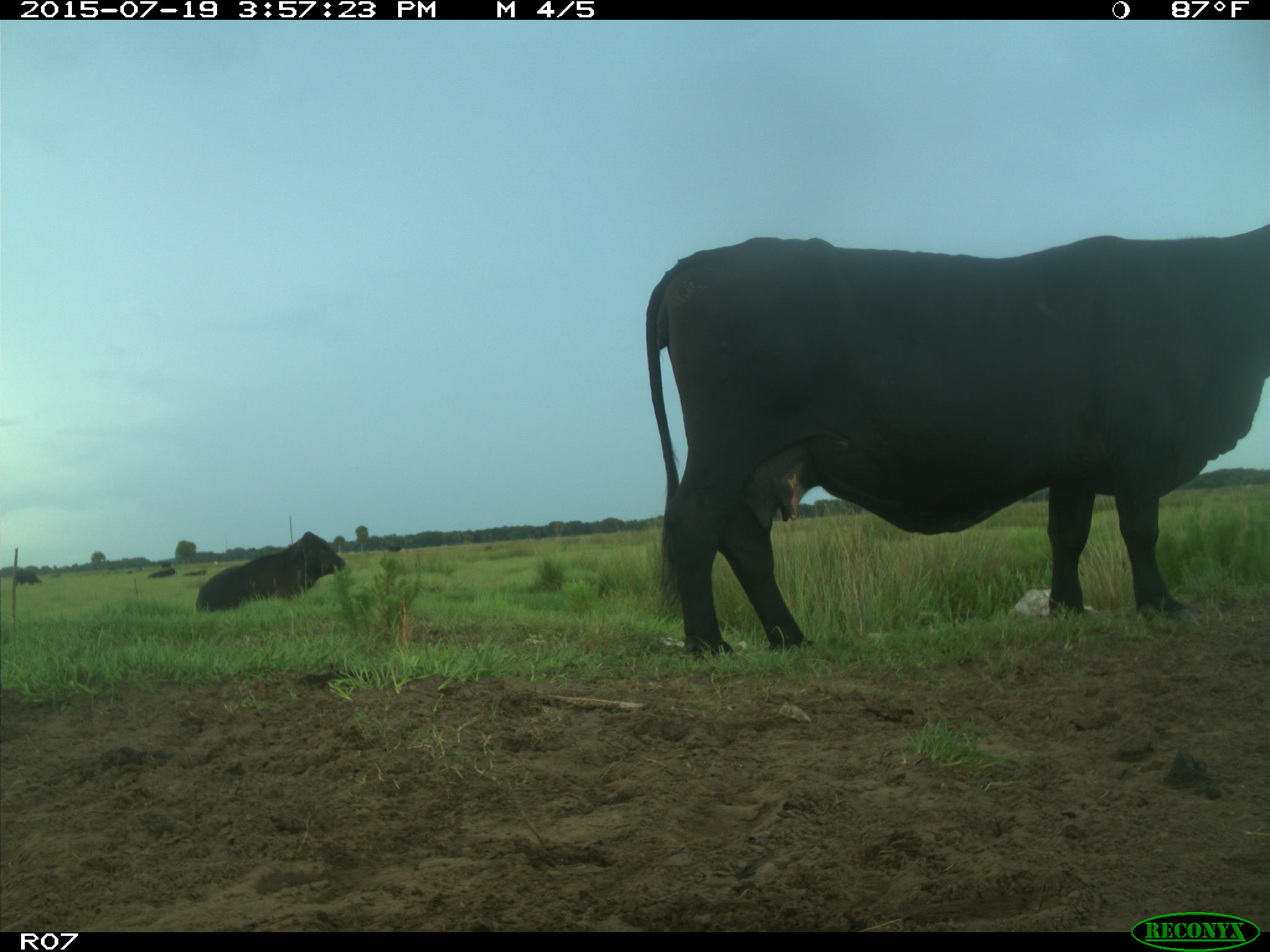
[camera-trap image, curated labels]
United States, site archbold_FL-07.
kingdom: Animalia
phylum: Chordata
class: Mammalia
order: Artiodactyla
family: Bovidae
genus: Bos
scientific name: Bos taurus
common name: domestic cow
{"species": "Bos taurus (domestic cow)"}